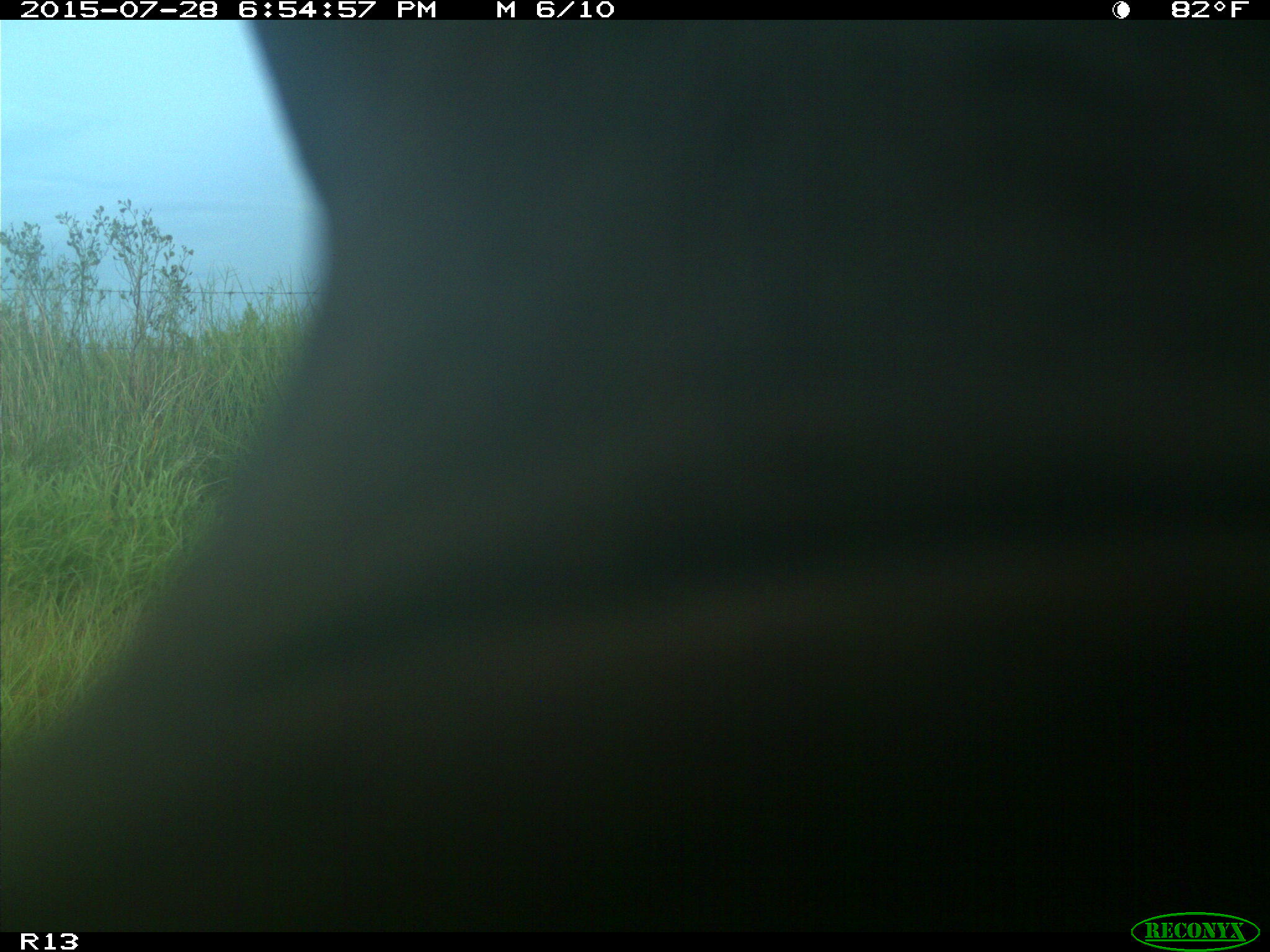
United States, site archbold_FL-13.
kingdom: Animalia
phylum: Chordata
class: Mammalia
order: Artiodactyla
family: Bovidae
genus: Bos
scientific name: Bos taurus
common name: domestic cow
Bos taurus (domestic cow).